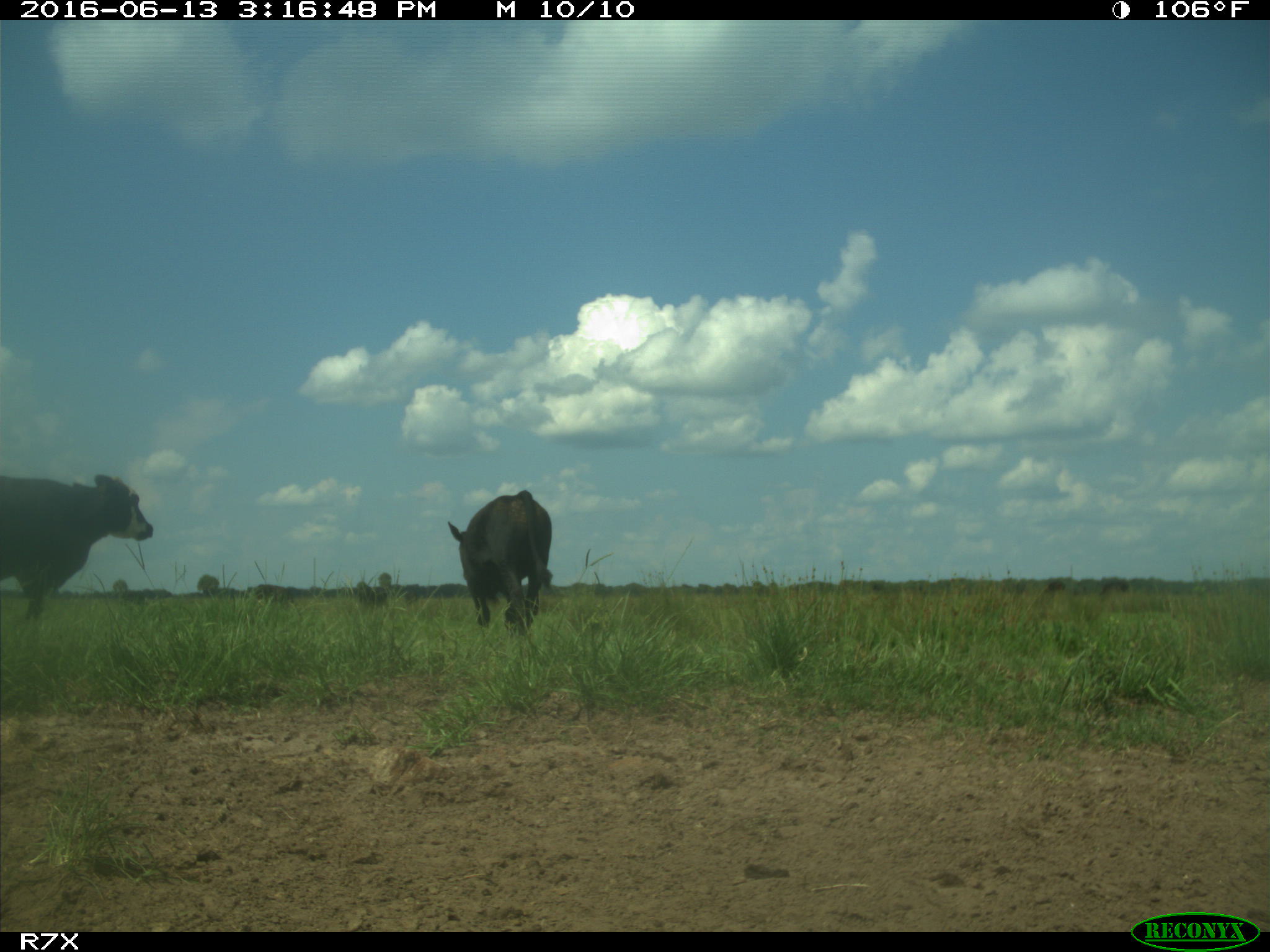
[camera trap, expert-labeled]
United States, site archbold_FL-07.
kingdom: Animalia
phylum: Chordata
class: Mammalia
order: Artiodactyla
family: Bovidae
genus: Bos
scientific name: Bos taurus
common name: domestic cow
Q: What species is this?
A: Bos taurus (domestic cow).